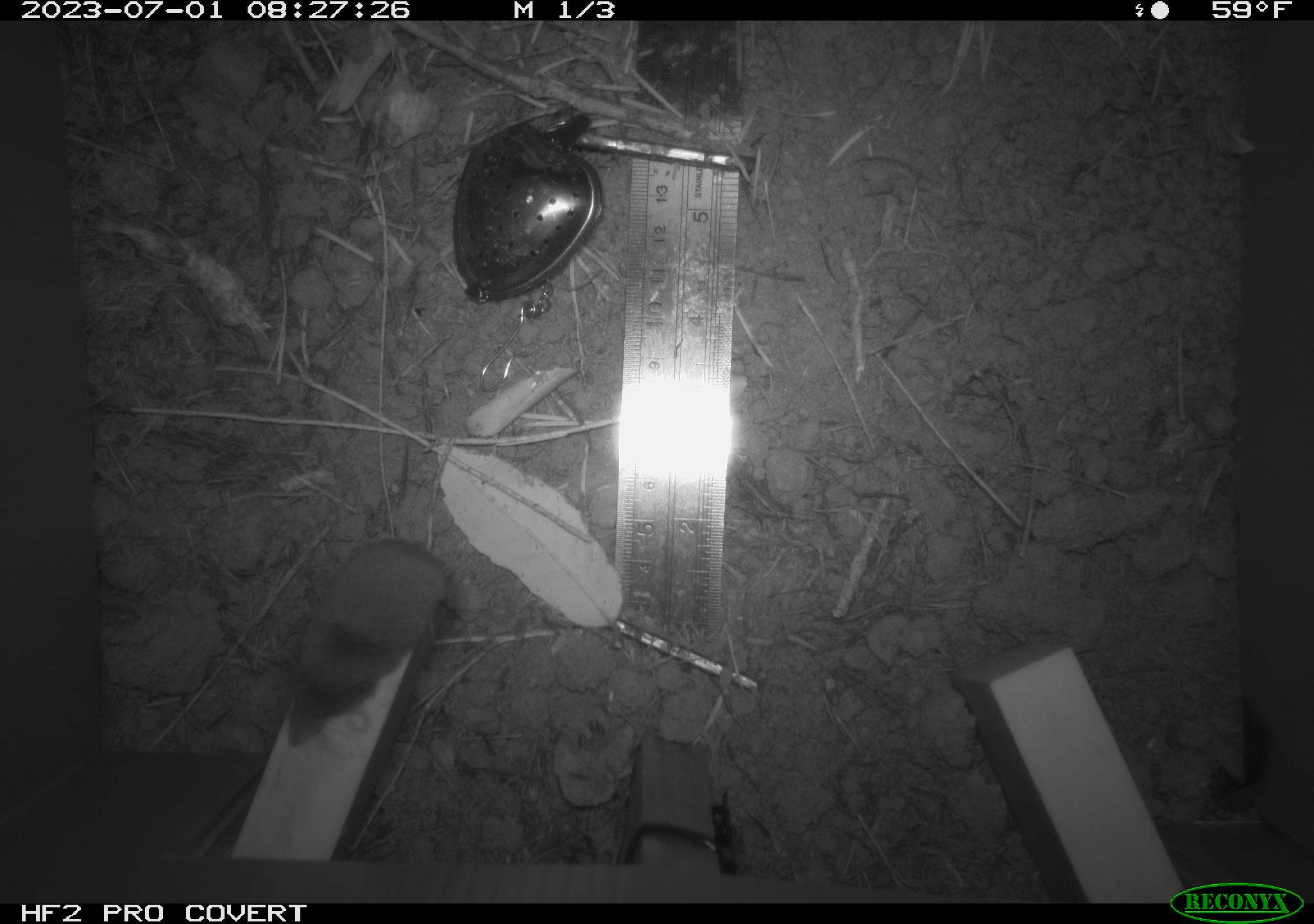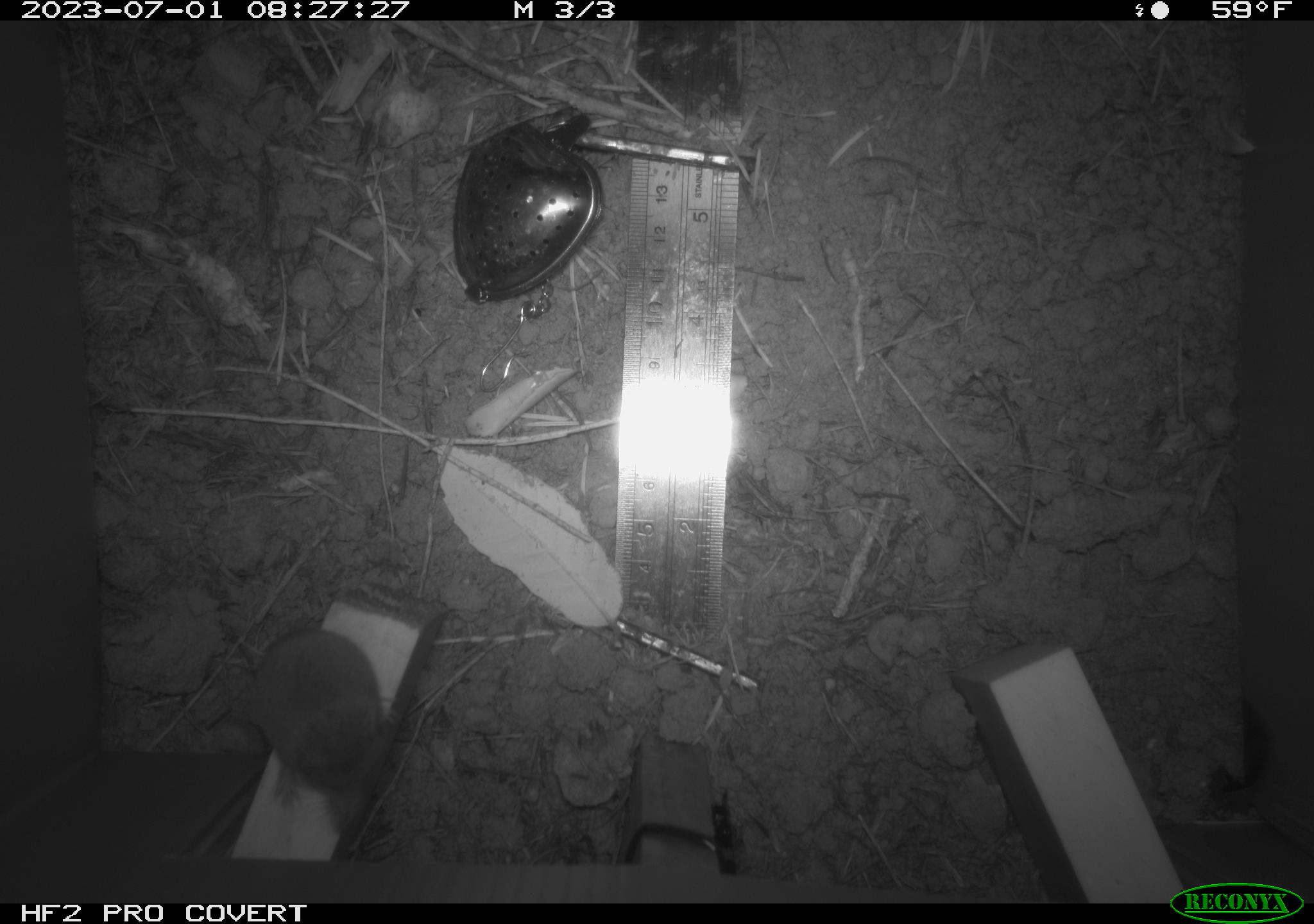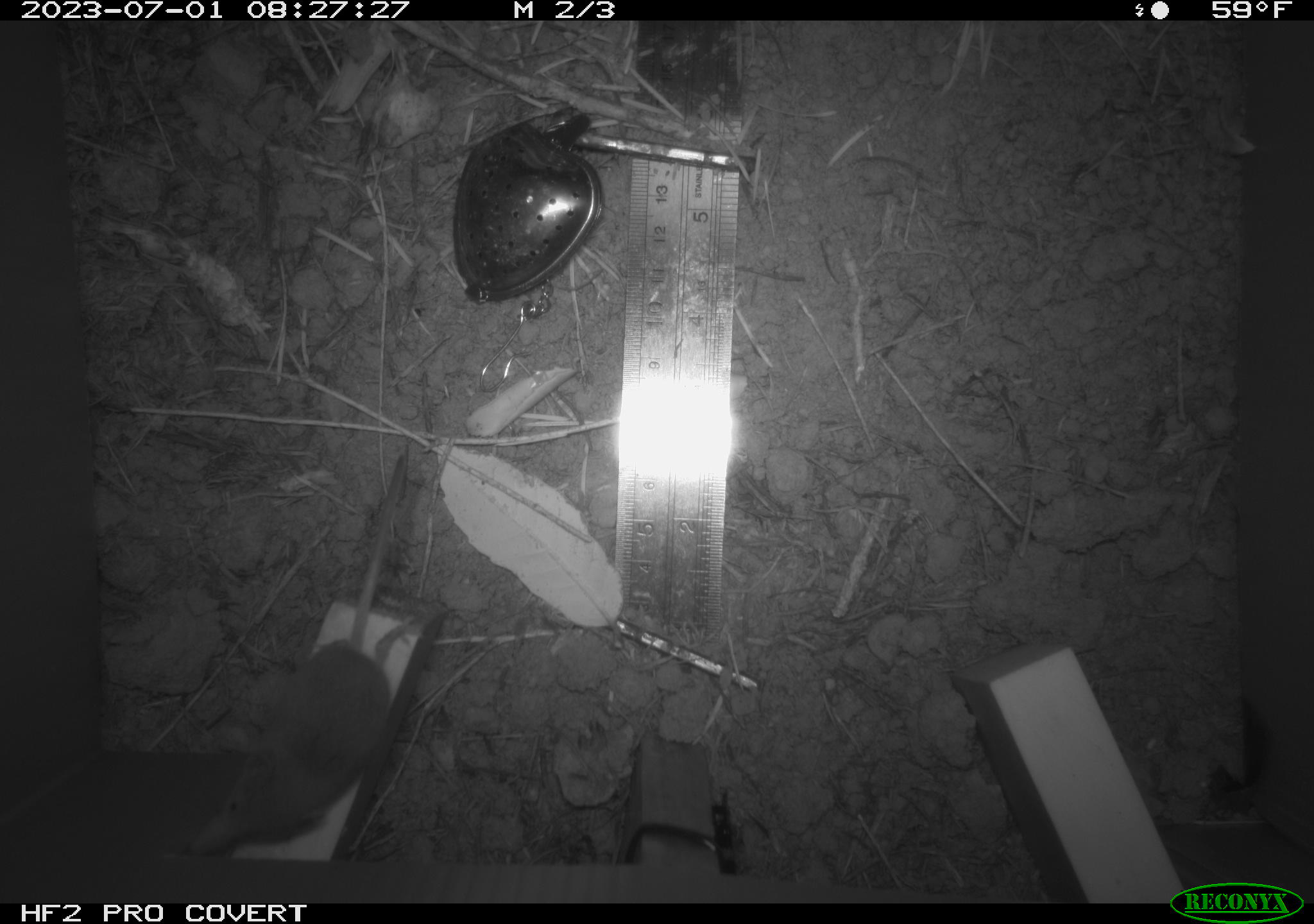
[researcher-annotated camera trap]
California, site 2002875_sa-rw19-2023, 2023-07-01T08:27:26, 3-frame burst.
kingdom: Animalia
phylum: Chordata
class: Mammalia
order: Eulipotyphla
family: Soricidae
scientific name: Soricidae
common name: shrews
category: soricidae family